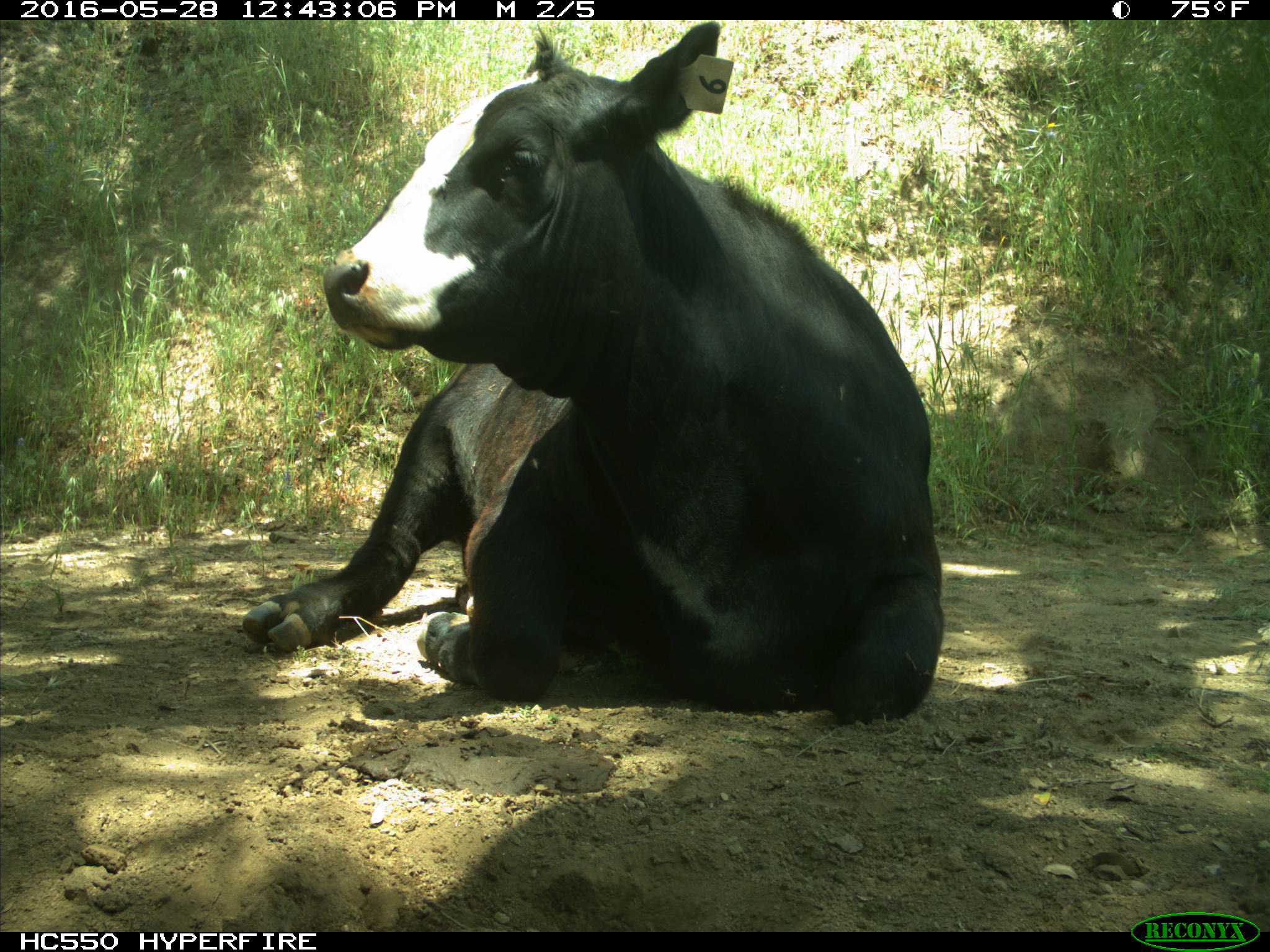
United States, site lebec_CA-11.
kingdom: Animalia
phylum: Chordata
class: Mammalia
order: Artiodactyla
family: Bovidae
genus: Bos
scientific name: Bos taurus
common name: domestic cow